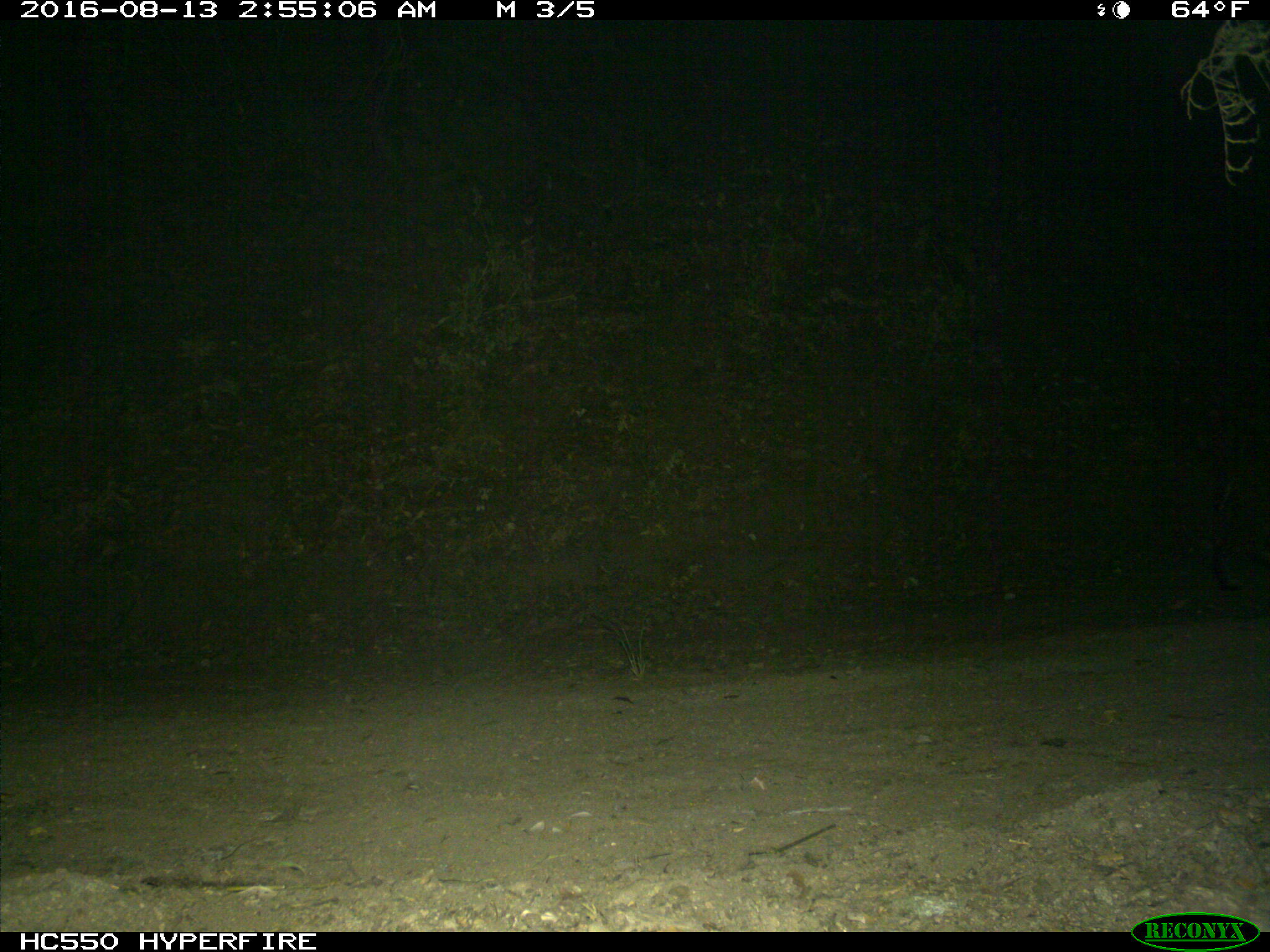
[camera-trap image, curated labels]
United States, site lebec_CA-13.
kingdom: Animalia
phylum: Chordata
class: Mammalia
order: Carnivora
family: Felidae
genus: Lynx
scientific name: Lynx rufus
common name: bobcat